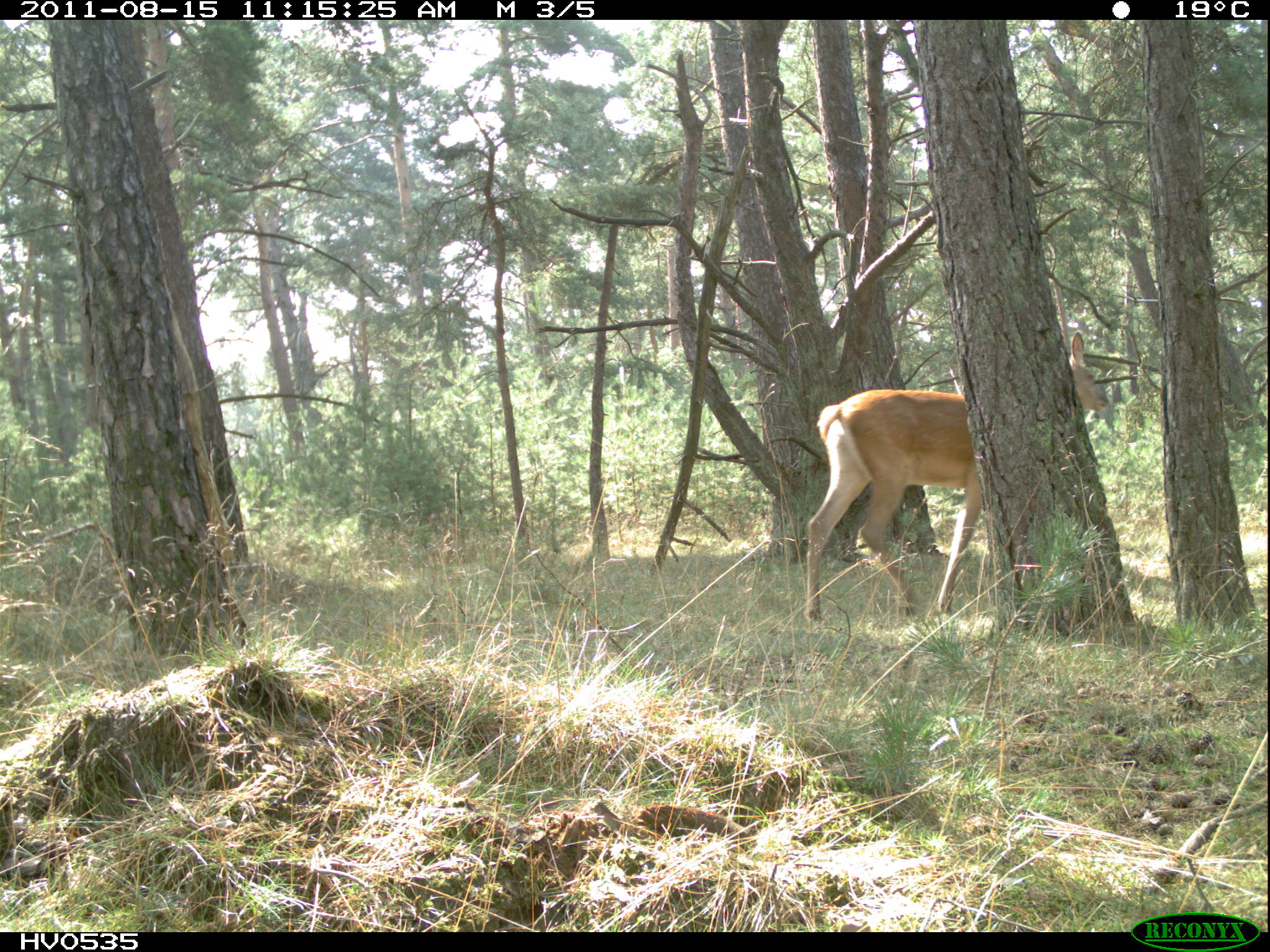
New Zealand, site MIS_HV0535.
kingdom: Animalia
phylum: Chordata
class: Mammalia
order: Artiodactyla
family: Cervidae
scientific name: Cervidae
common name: deer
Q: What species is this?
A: Deer (Cervidae).